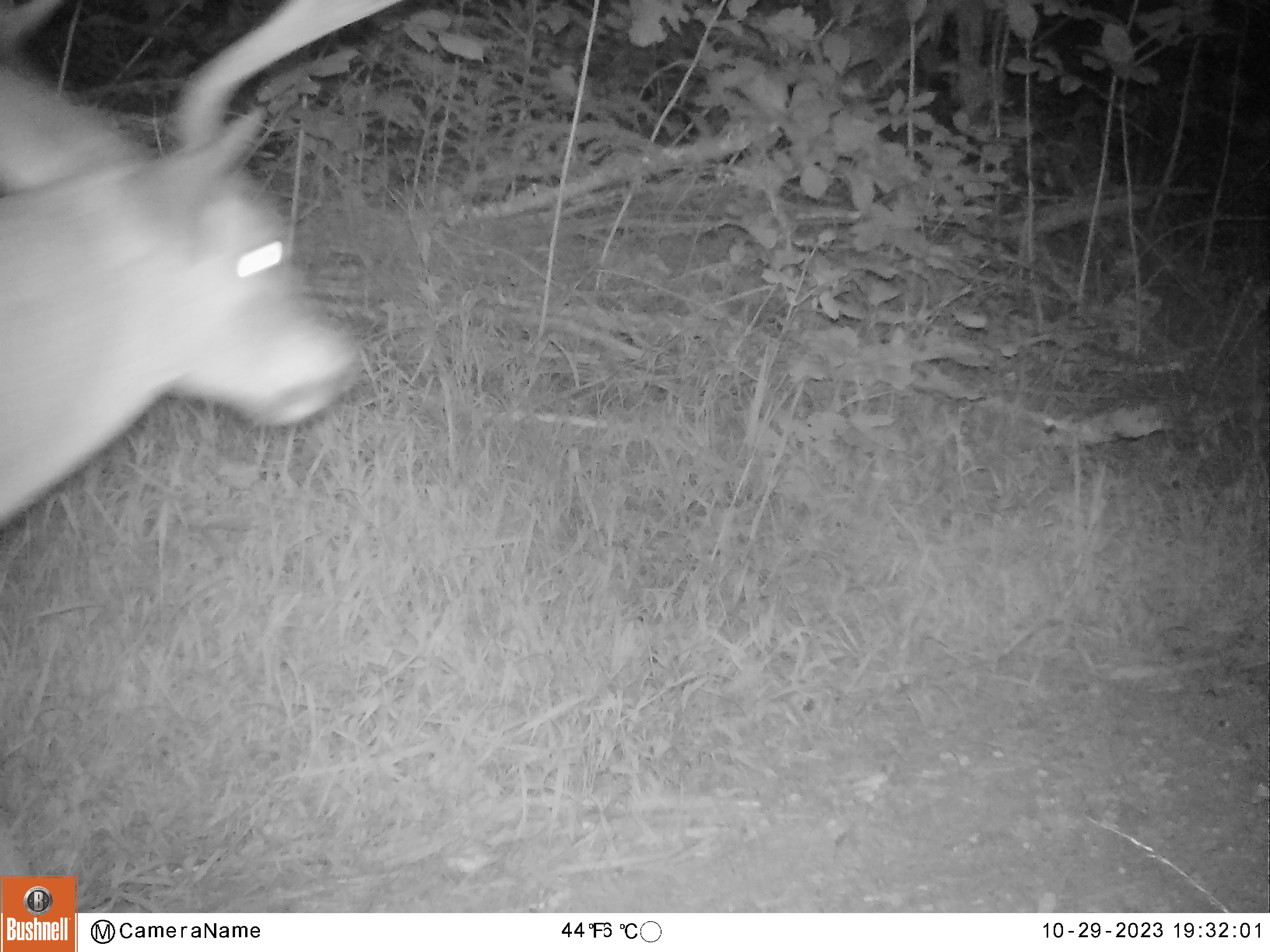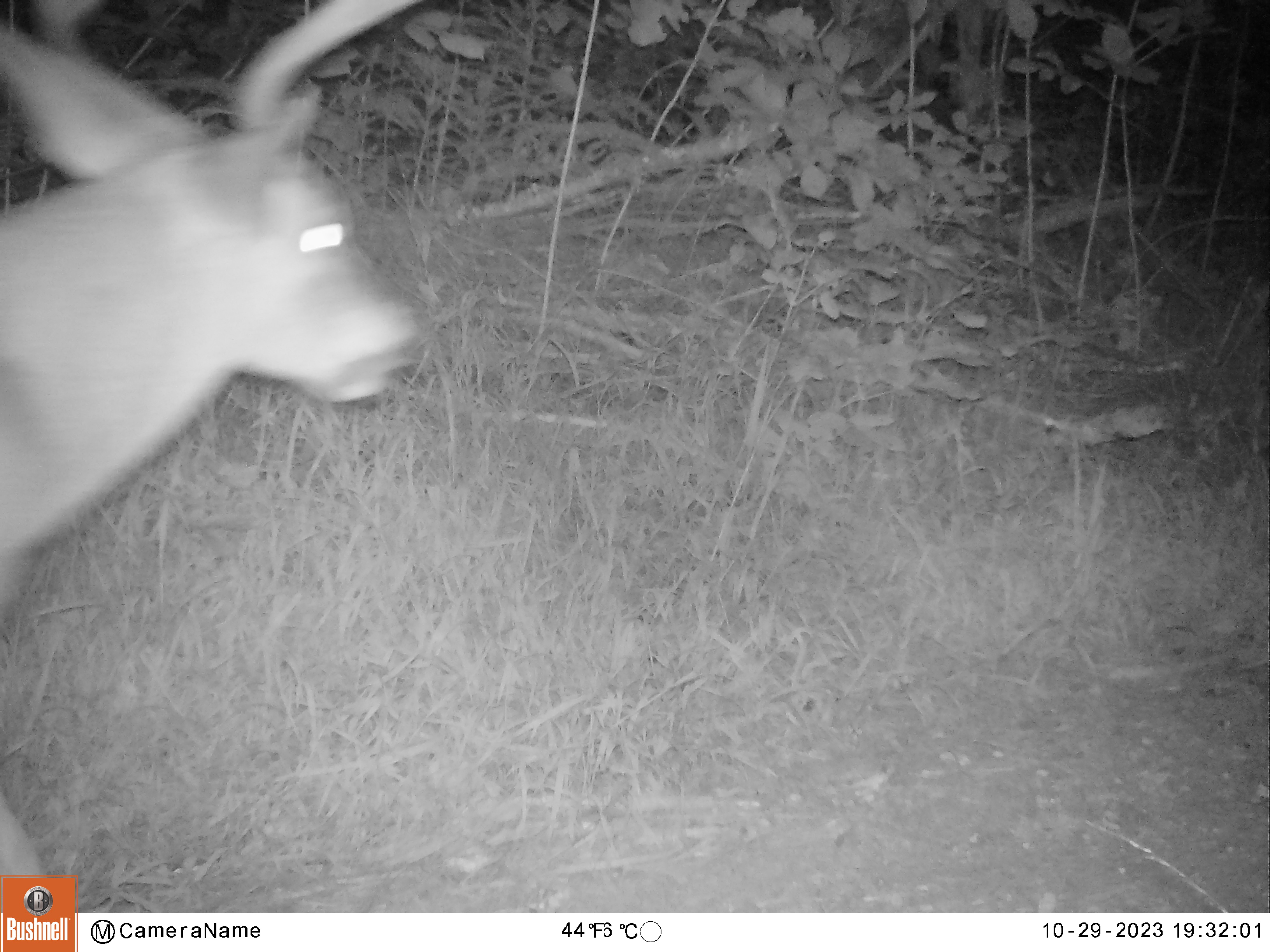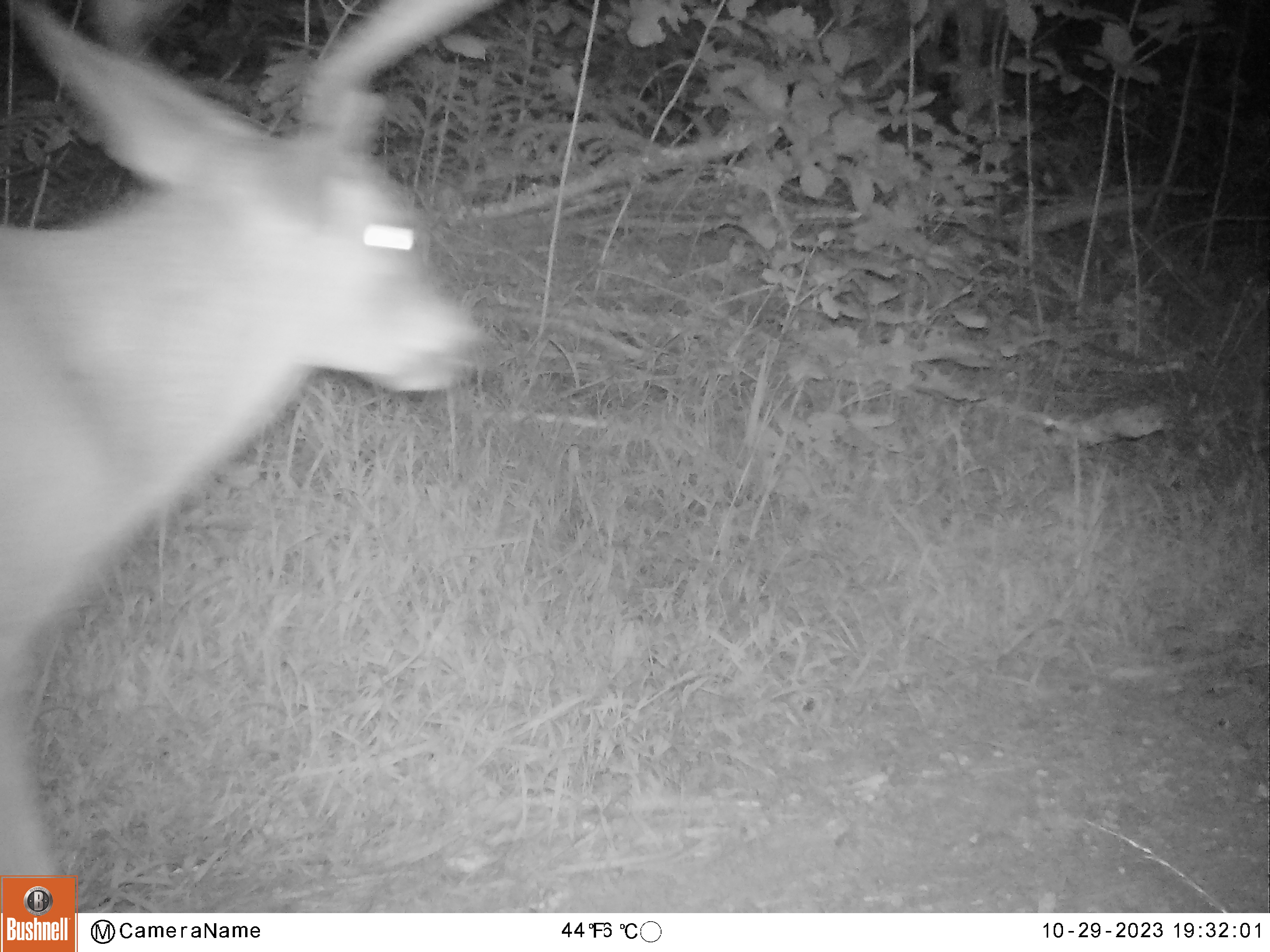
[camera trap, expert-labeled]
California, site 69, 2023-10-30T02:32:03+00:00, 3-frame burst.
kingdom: Animalia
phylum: Chordata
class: Mammalia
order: Artiodactyla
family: Cervidae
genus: Odocoileus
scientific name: Odocoileus hemionus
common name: mule deer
Mule deer (Odocoileus hemionus).